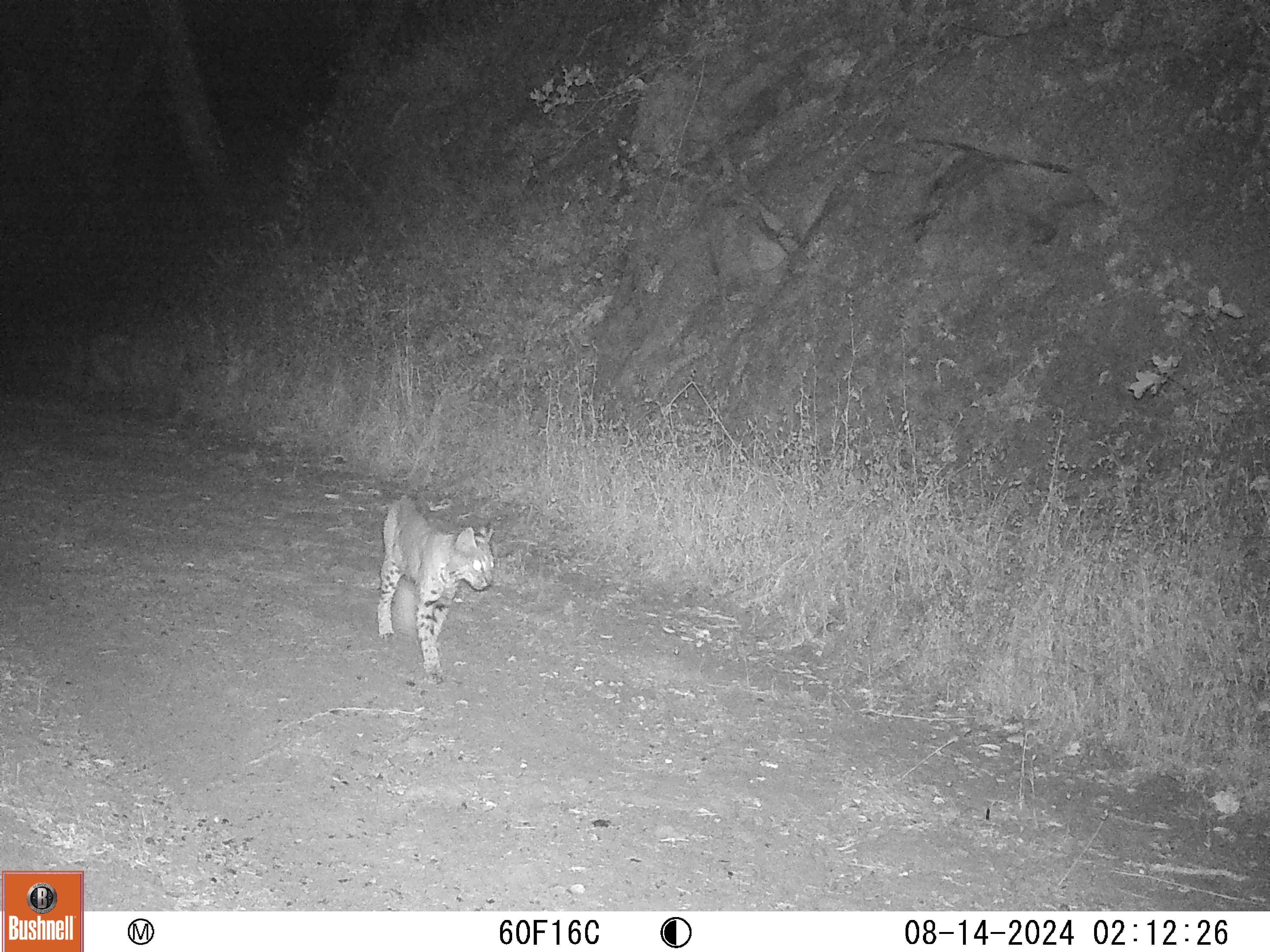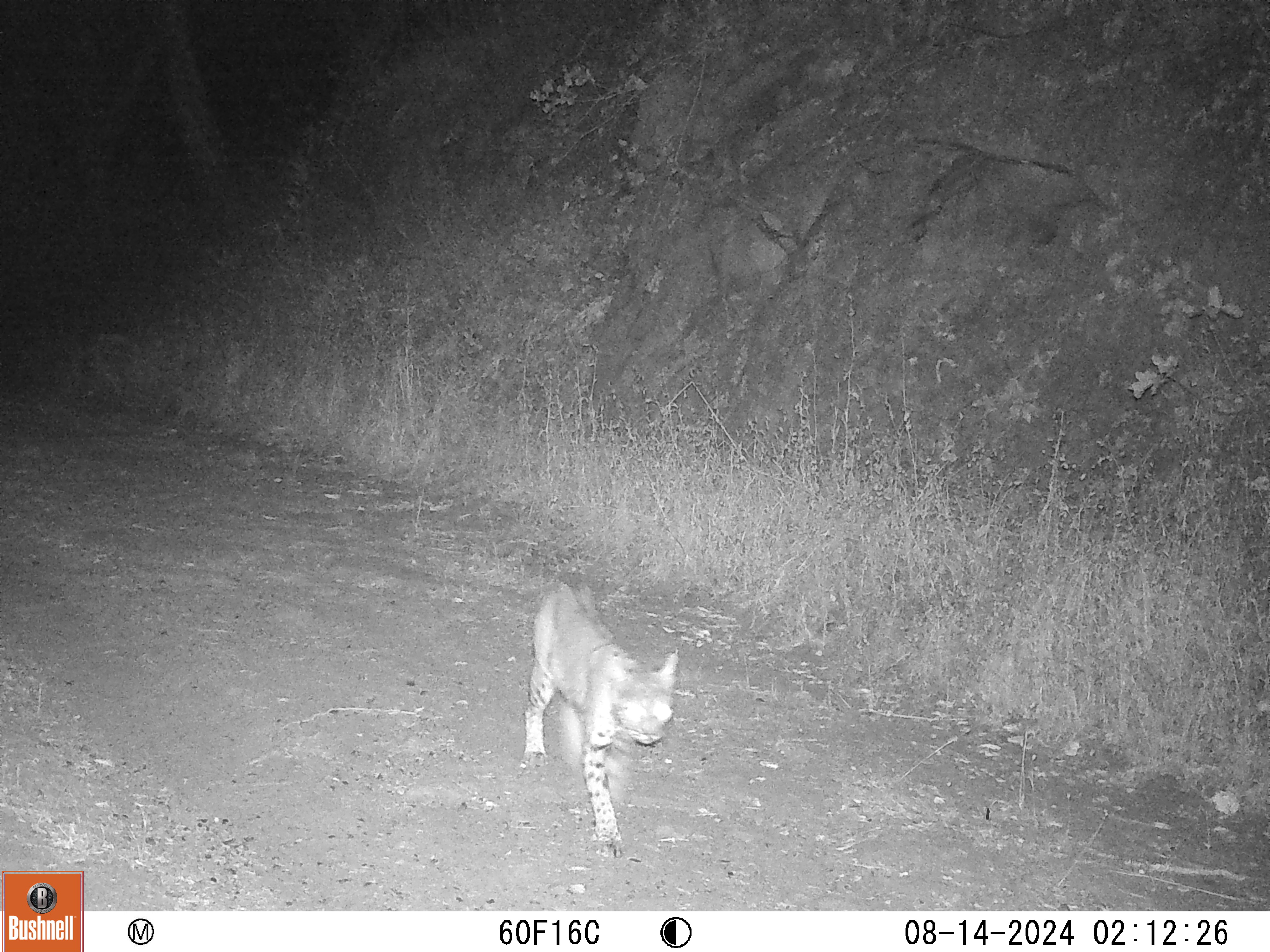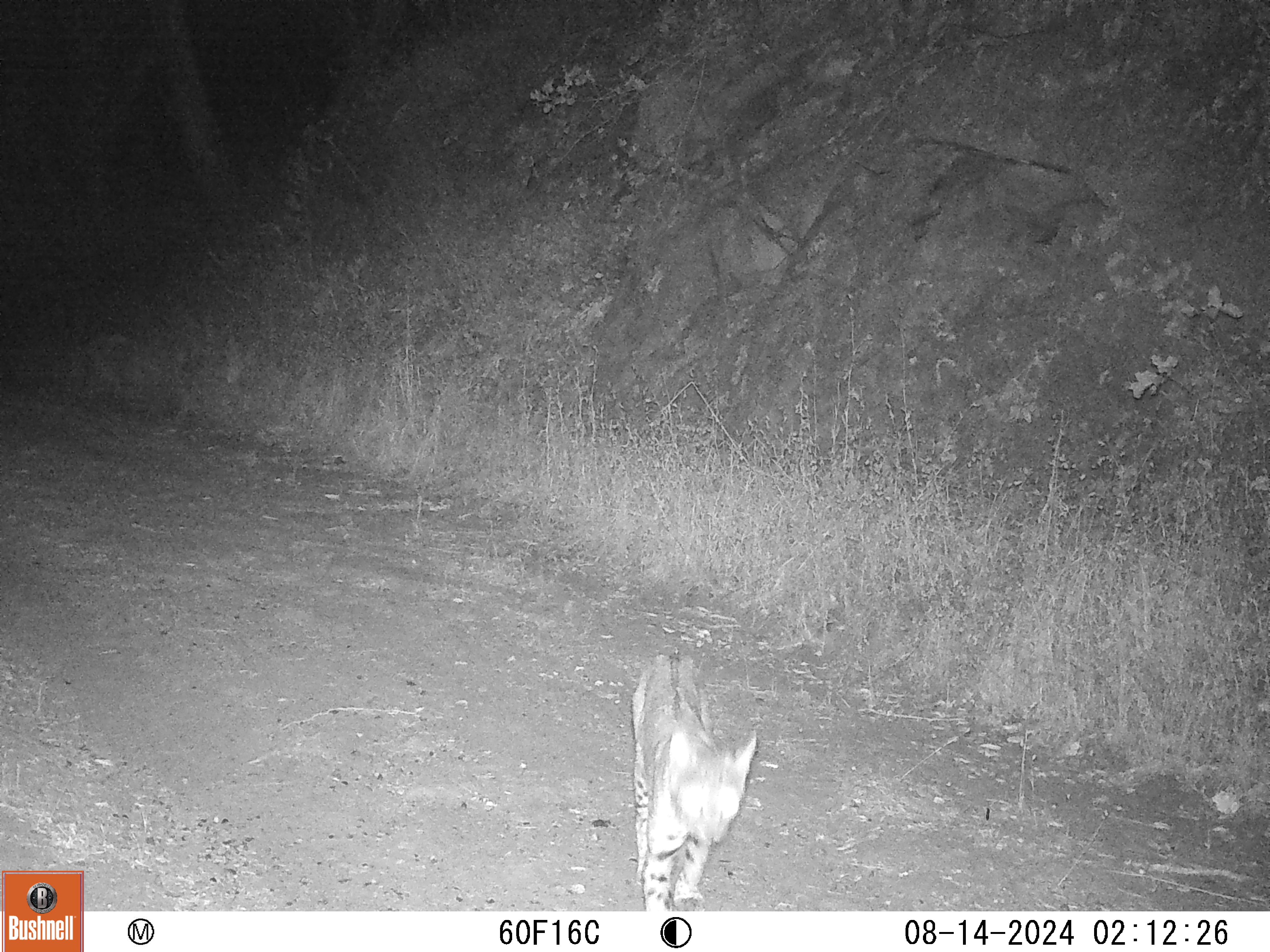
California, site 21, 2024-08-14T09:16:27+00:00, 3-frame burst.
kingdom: Animalia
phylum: Chordata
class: Mammalia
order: Carnivora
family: Felidae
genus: Lynx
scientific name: Lynx rufus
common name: bobcat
Bobcat (Lynx rufus).